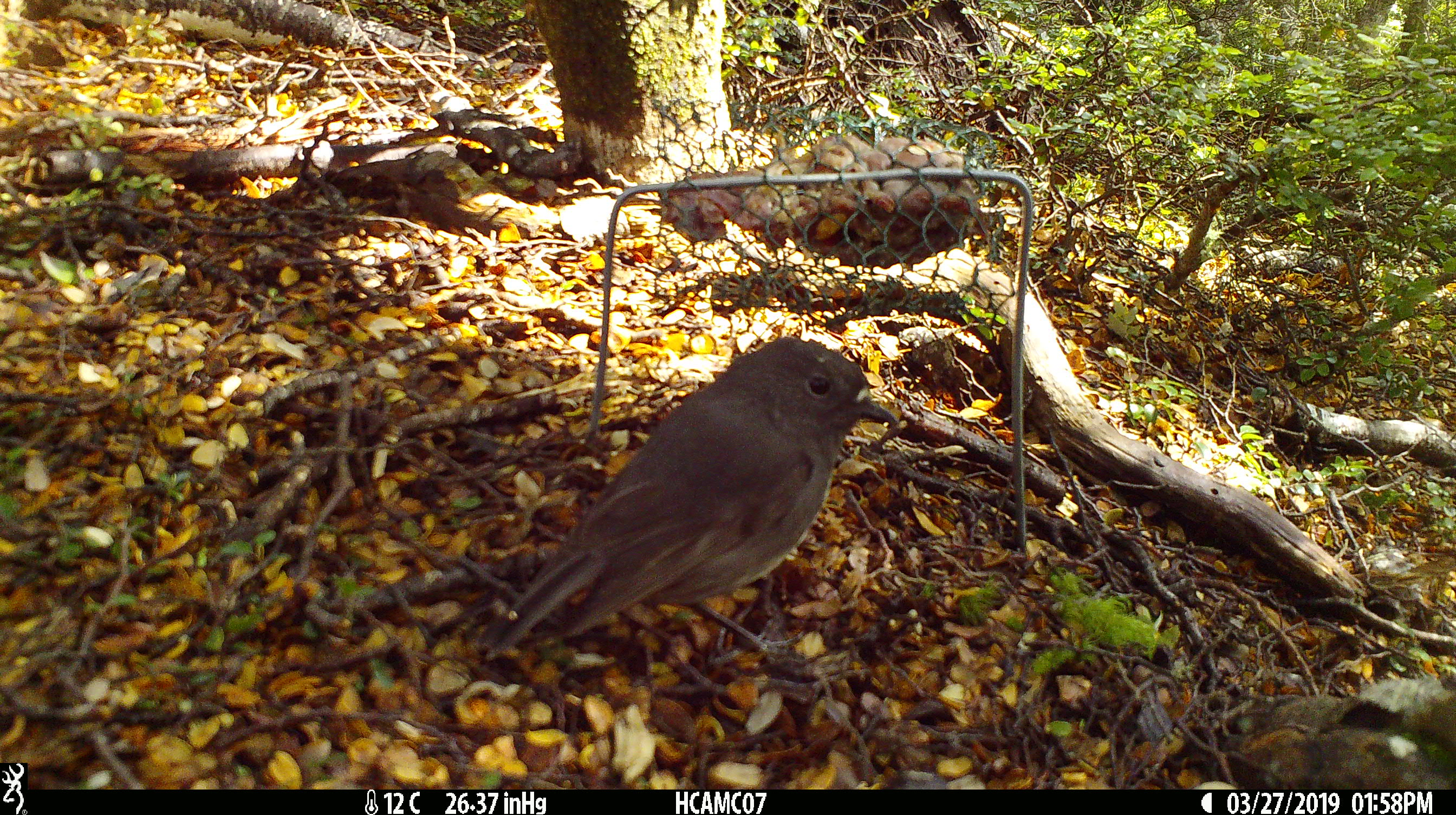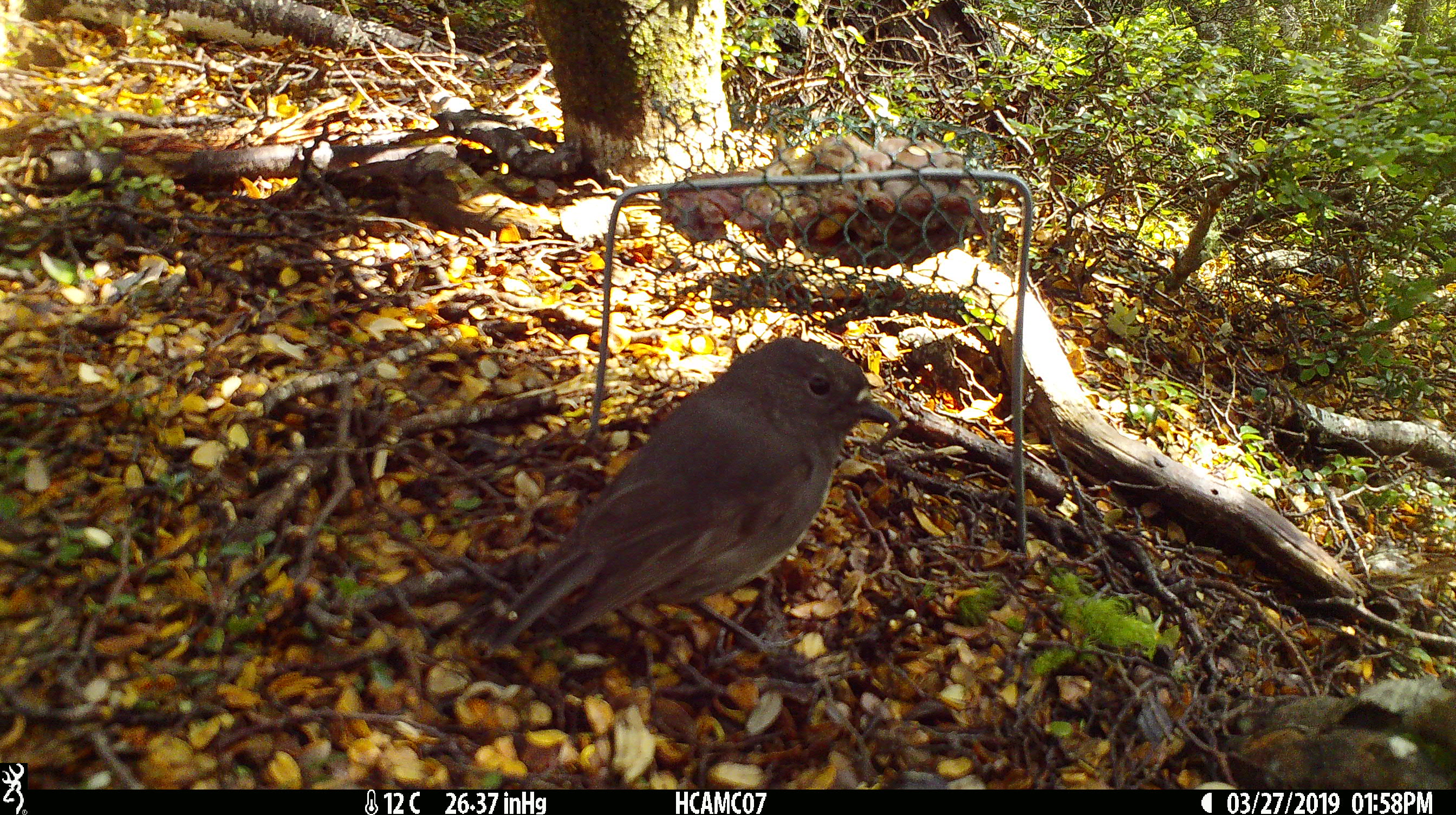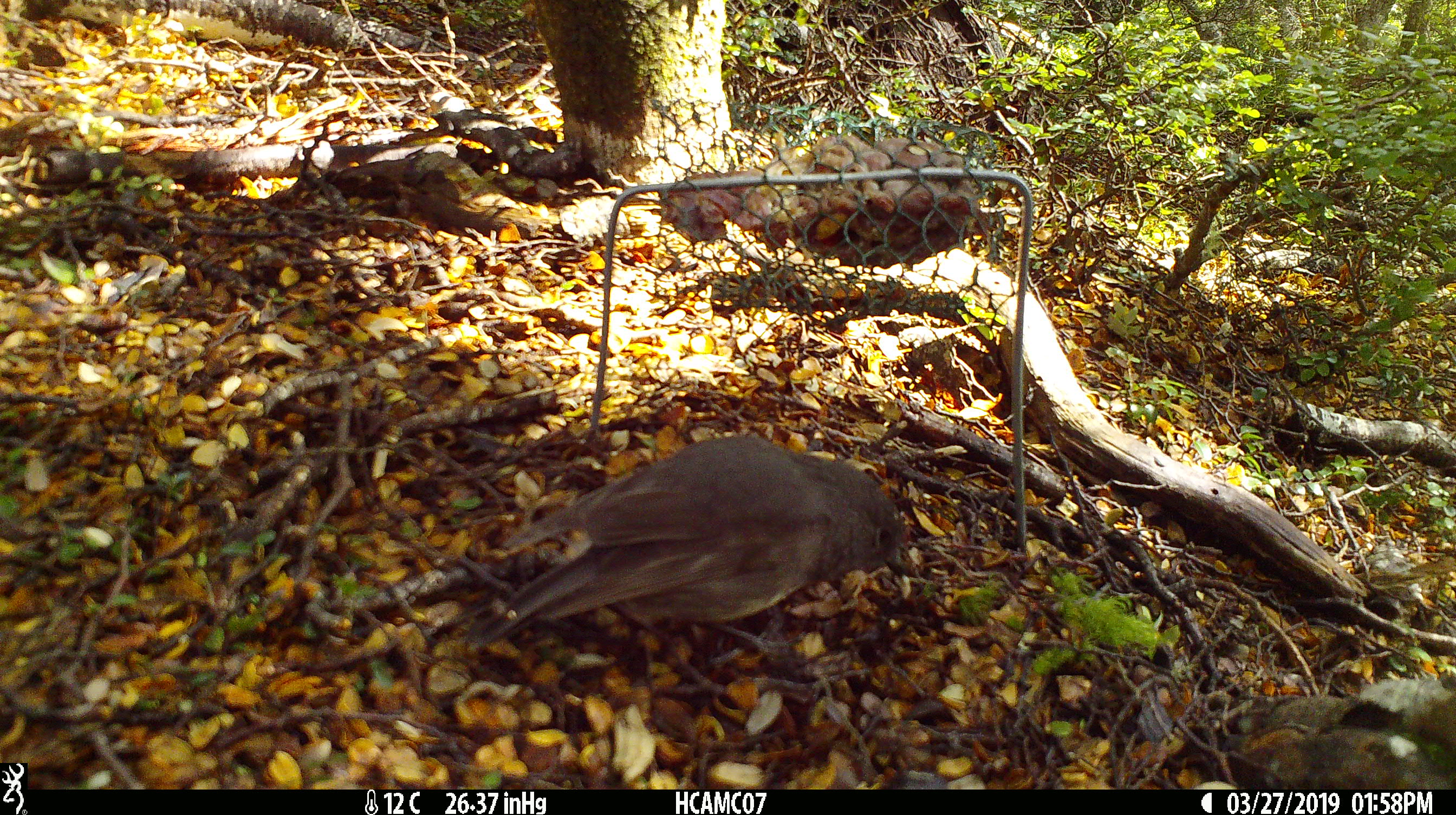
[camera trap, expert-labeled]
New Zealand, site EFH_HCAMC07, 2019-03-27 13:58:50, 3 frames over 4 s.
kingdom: Animalia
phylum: Chordata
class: Aves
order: Passeriformes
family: Petroicidae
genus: Petroica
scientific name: Petroica australis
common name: new zealand robin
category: robin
Robin (new zealand robin) (Petroica australis).